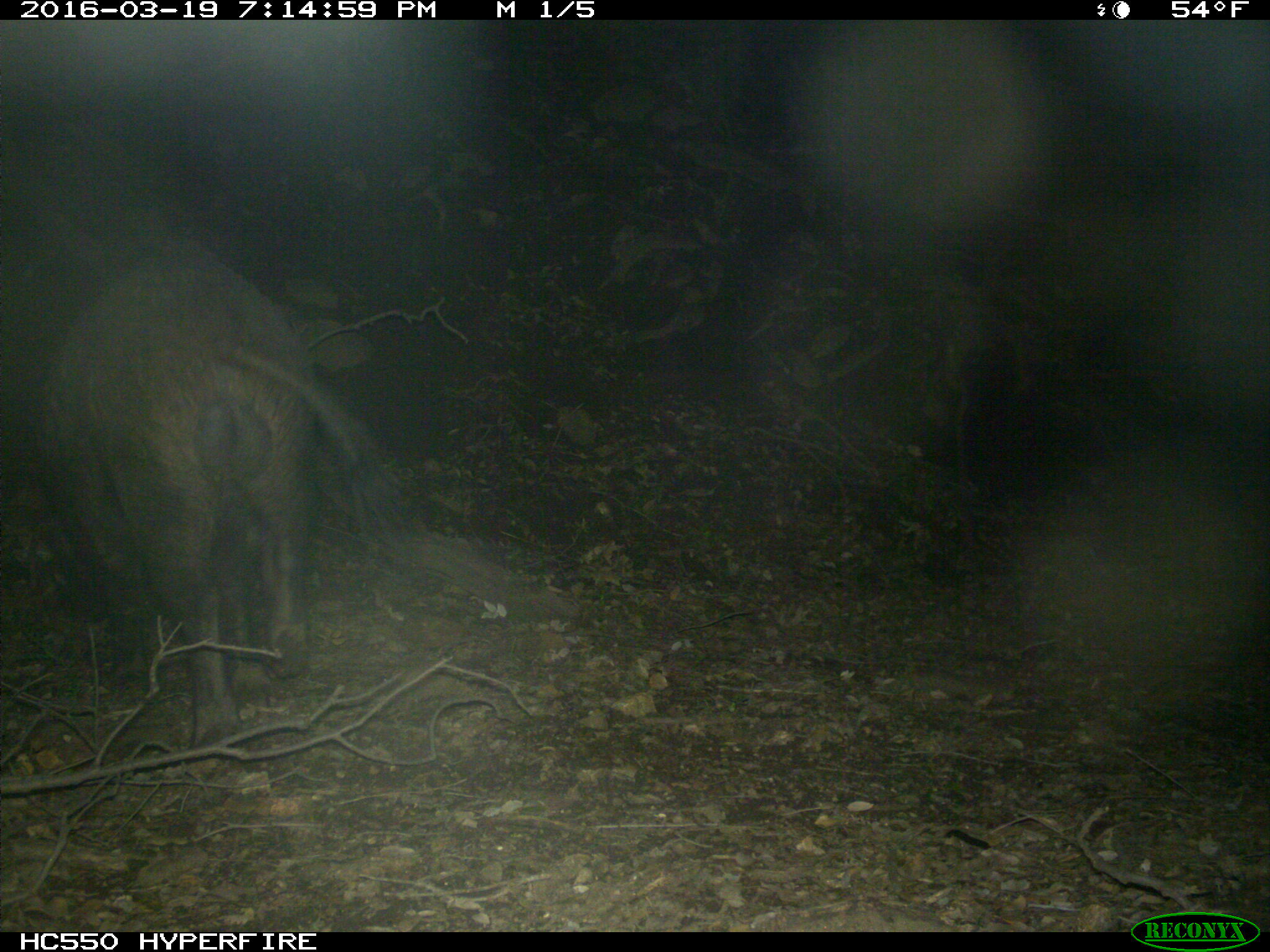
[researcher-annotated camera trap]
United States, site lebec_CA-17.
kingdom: Animalia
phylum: Chordata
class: Mammalia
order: Artiodactyla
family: Suidae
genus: Sus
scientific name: Sus scrofa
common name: wild boar